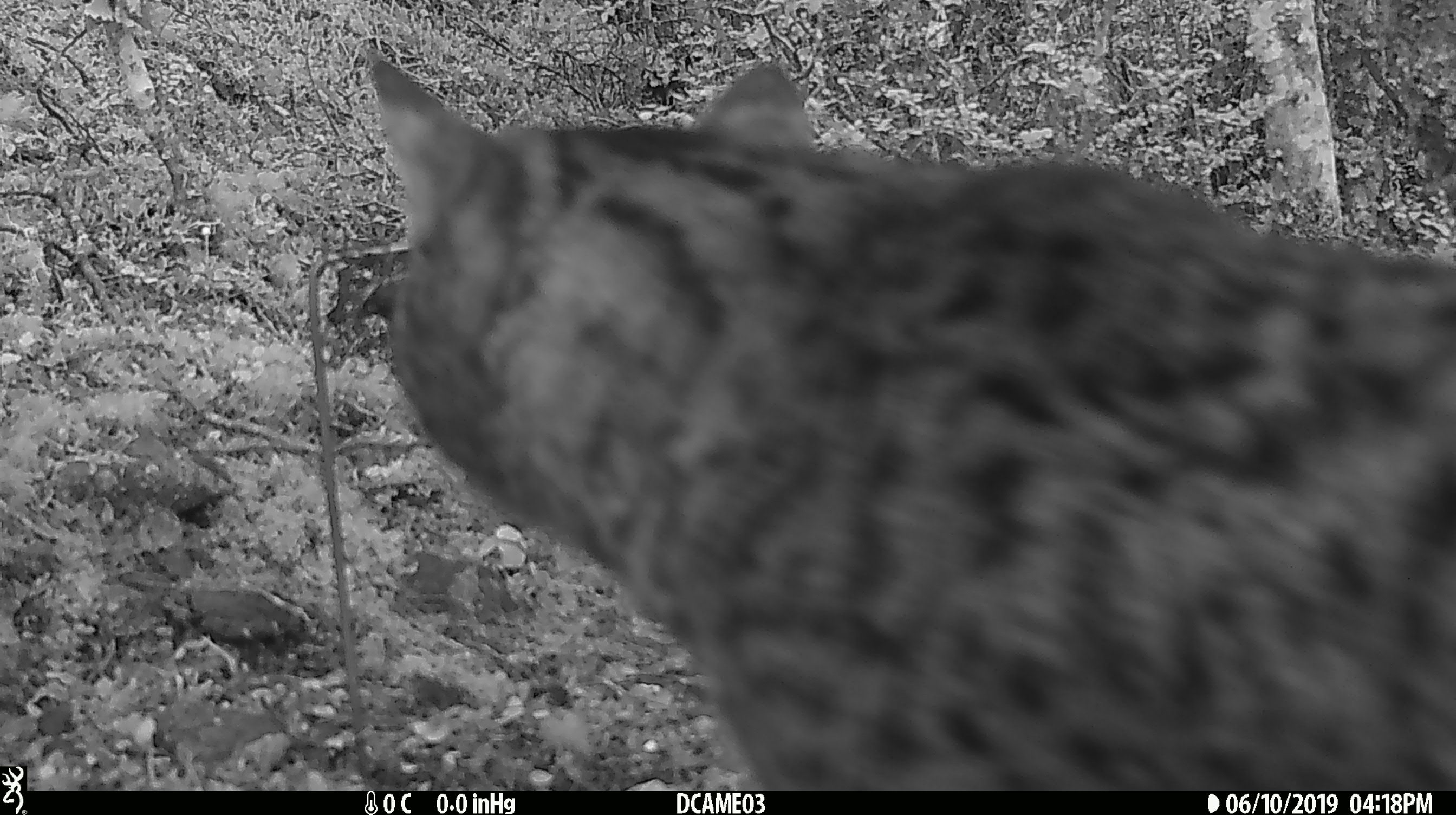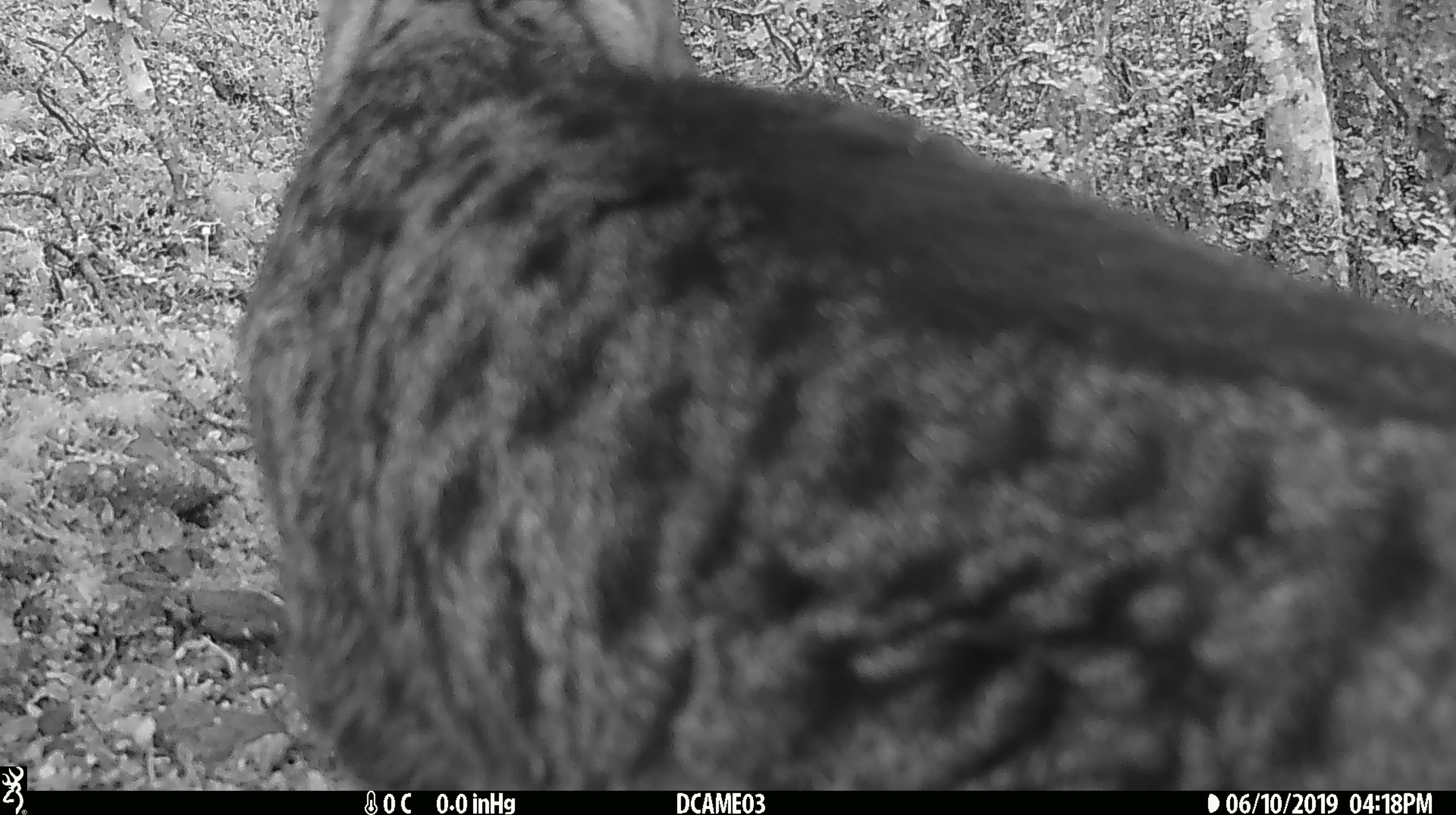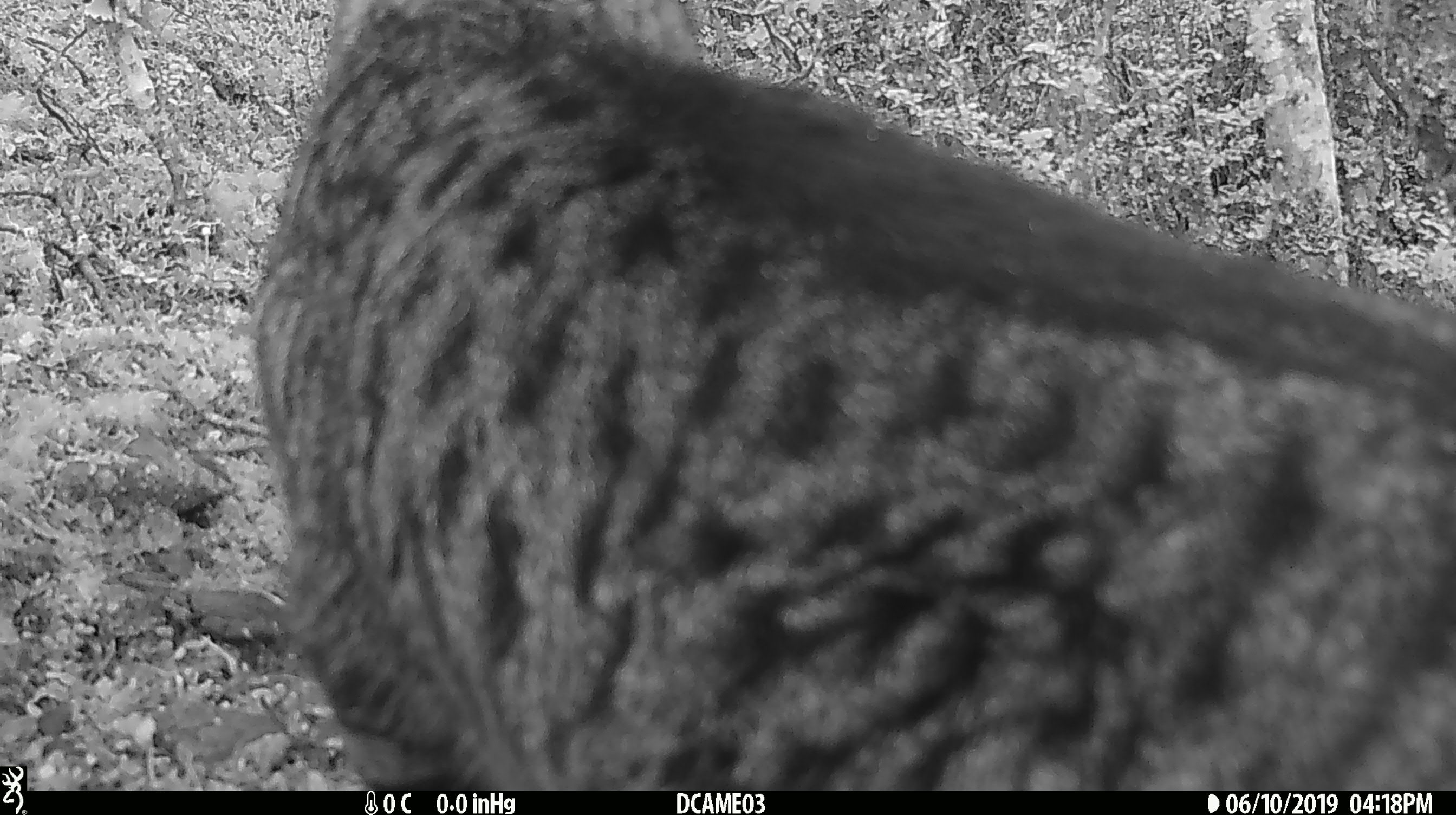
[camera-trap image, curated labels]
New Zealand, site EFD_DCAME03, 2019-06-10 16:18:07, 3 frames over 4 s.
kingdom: Animalia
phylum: Chordata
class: Mammalia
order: Carnivora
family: Felidae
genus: Felis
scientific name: Felis catus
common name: domestic cat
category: cat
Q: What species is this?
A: Cat (domestic cat) (Felis catus).